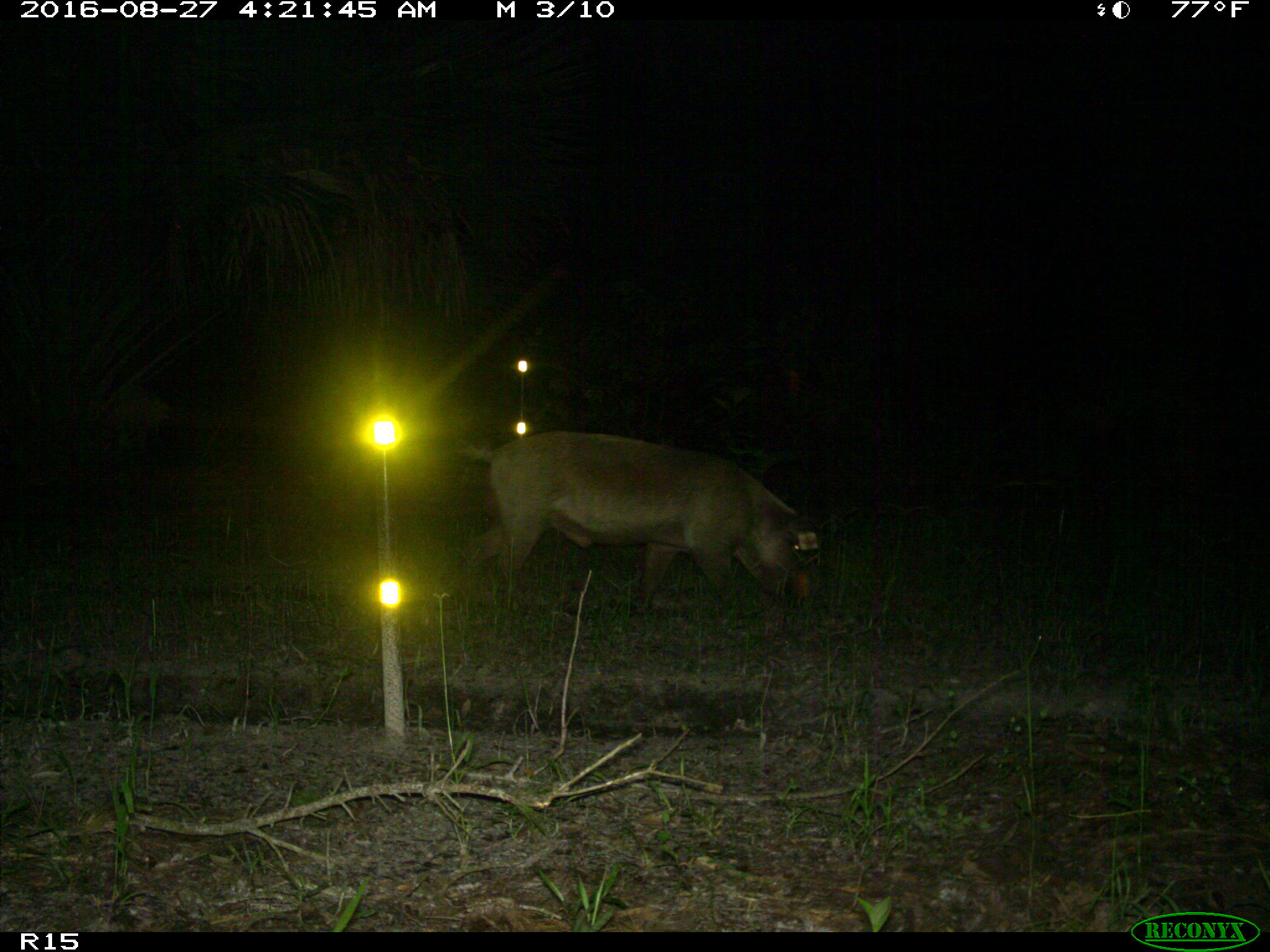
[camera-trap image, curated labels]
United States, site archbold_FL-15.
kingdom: Animalia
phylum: Chordata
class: Mammalia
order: Artiodactyla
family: Suidae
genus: Sus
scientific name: Sus scrofa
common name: wild boar